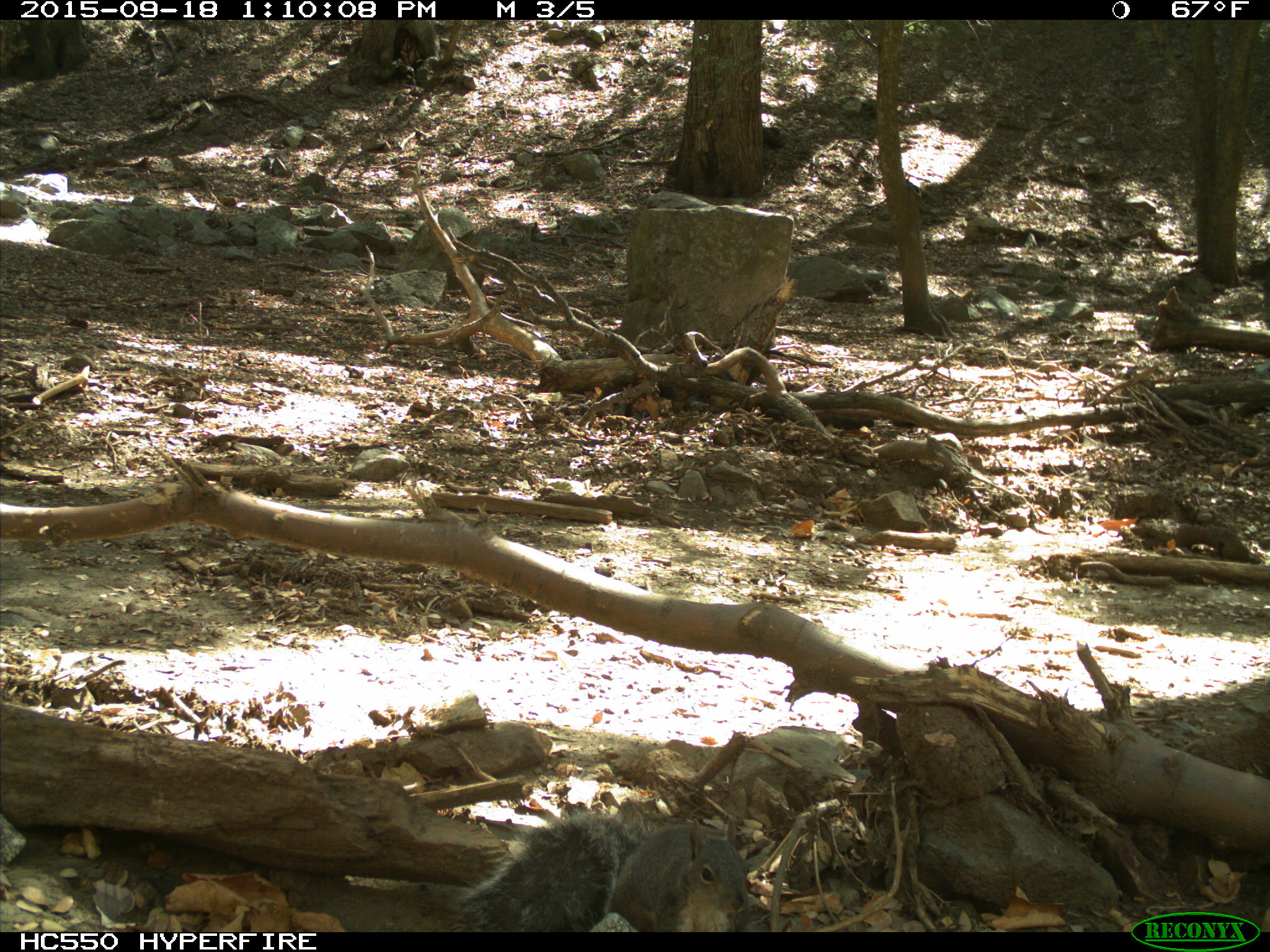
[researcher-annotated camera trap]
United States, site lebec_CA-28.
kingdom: Animalia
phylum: Chordata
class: Mammalia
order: Rodentia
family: Sciuridae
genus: Sciurus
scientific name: Sciurus carolinensis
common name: eastern gray squirrel